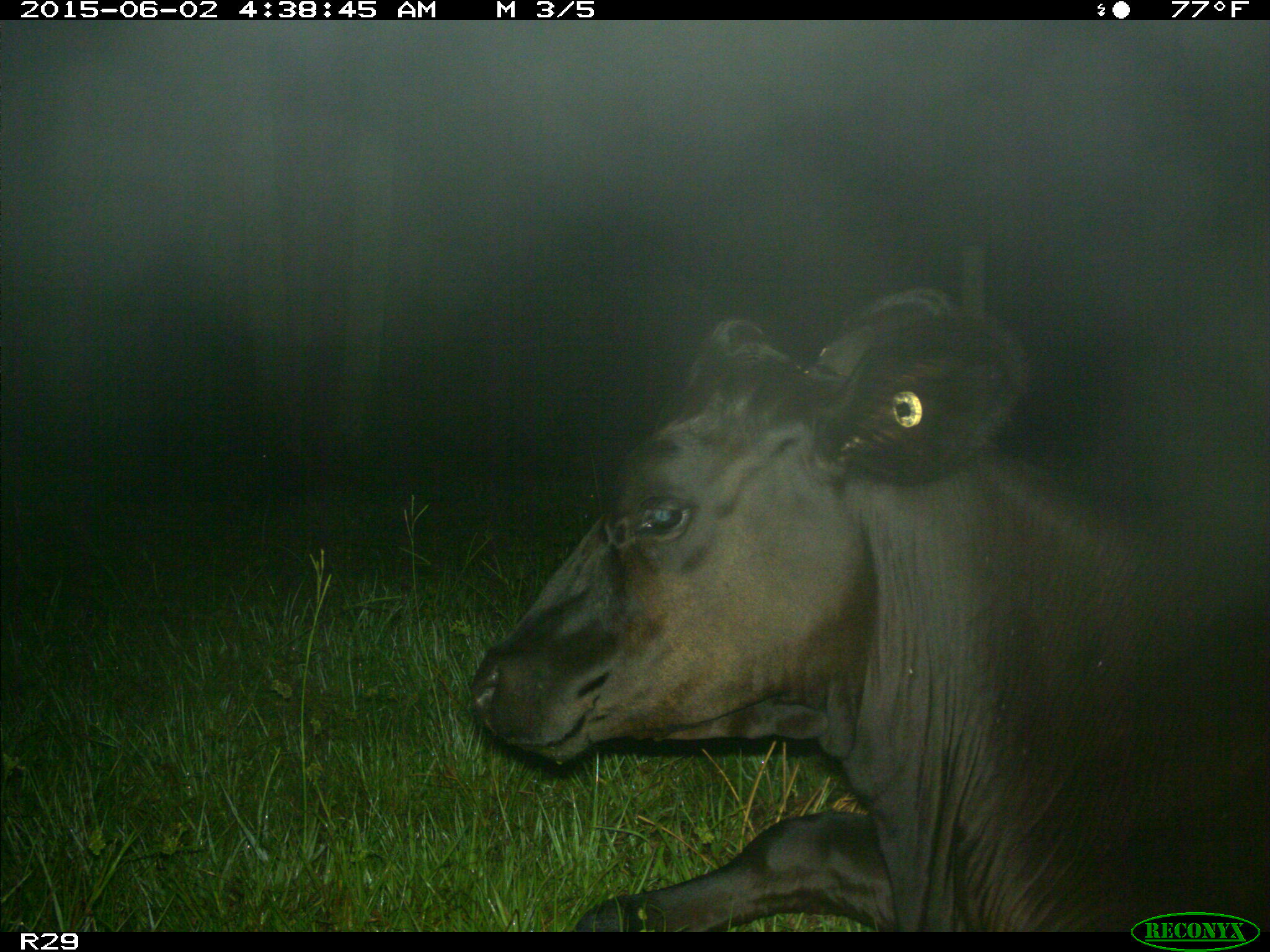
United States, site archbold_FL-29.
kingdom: Animalia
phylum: Chordata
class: Mammalia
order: Artiodactyla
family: Bovidae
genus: Bos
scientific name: Bos taurus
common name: domestic cow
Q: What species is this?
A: Bos taurus (domestic cow).